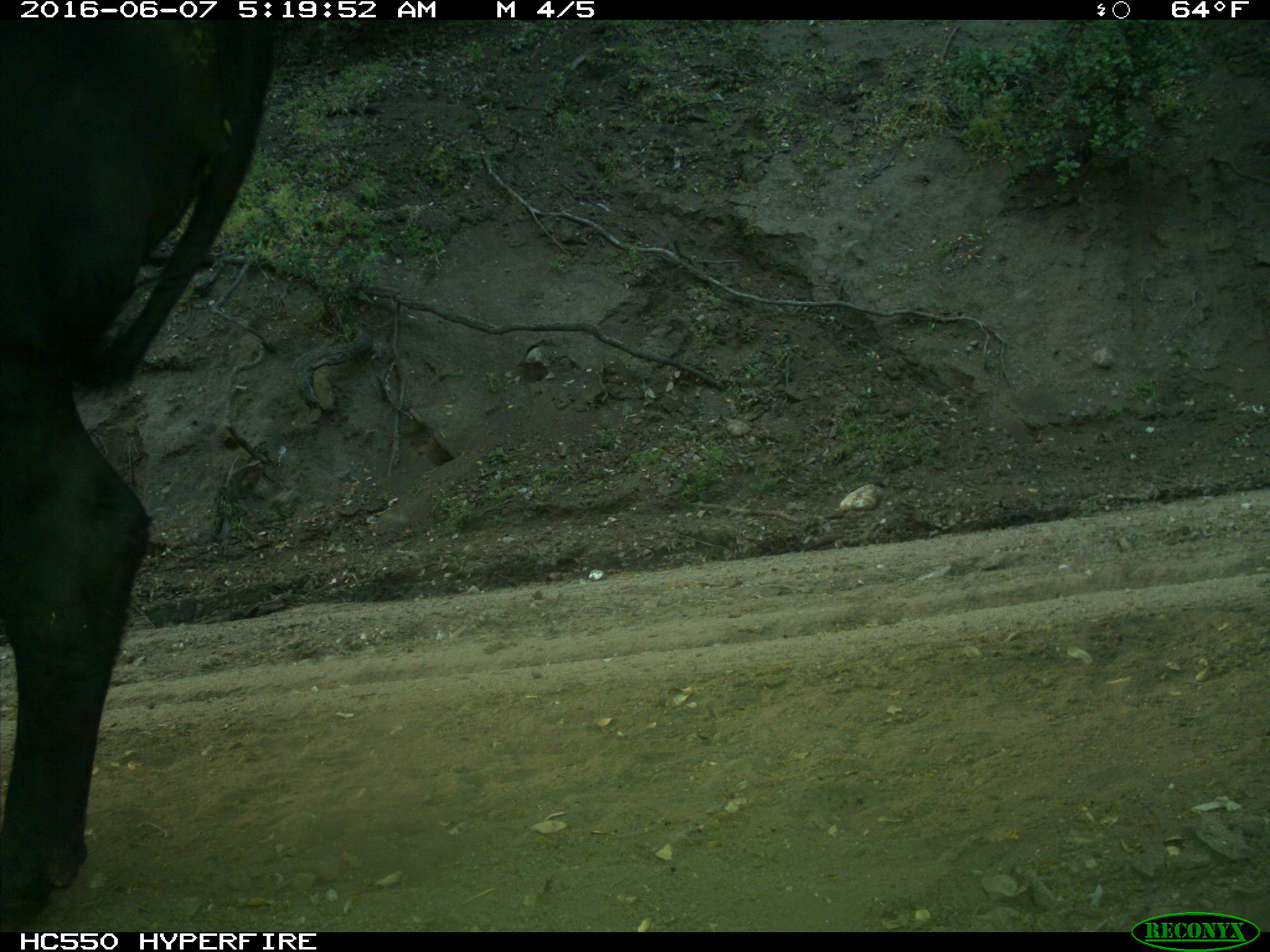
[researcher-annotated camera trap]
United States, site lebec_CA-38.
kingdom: Animalia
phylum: Chordata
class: Mammalia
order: Artiodactyla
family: Bovidae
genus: Bos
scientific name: Bos taurus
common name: domestic cow